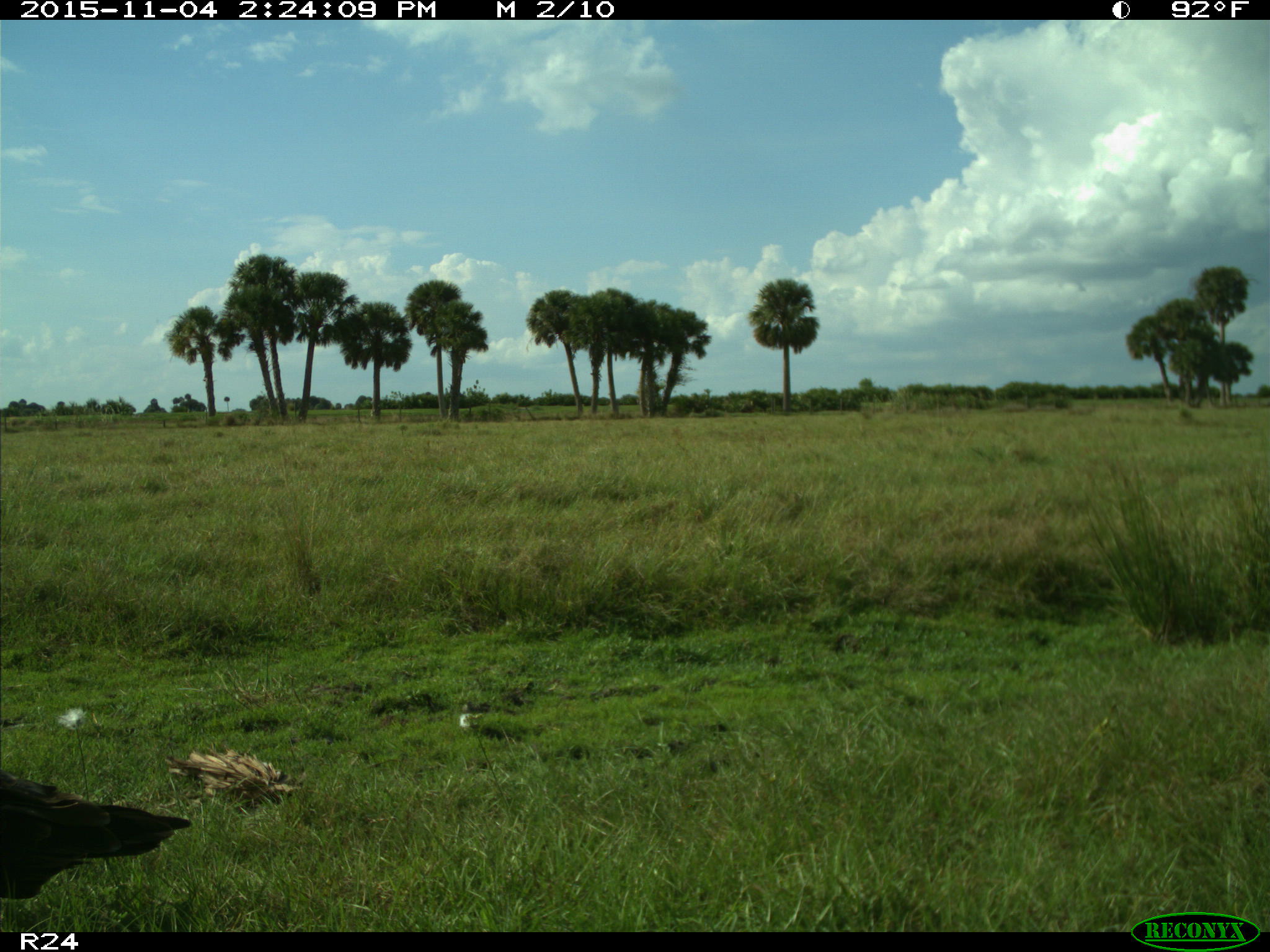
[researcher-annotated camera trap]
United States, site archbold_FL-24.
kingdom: Animalia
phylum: Chordata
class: Aves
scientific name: Aves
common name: birds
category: unidentified bird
Unidentified bird (birds) (Aves).